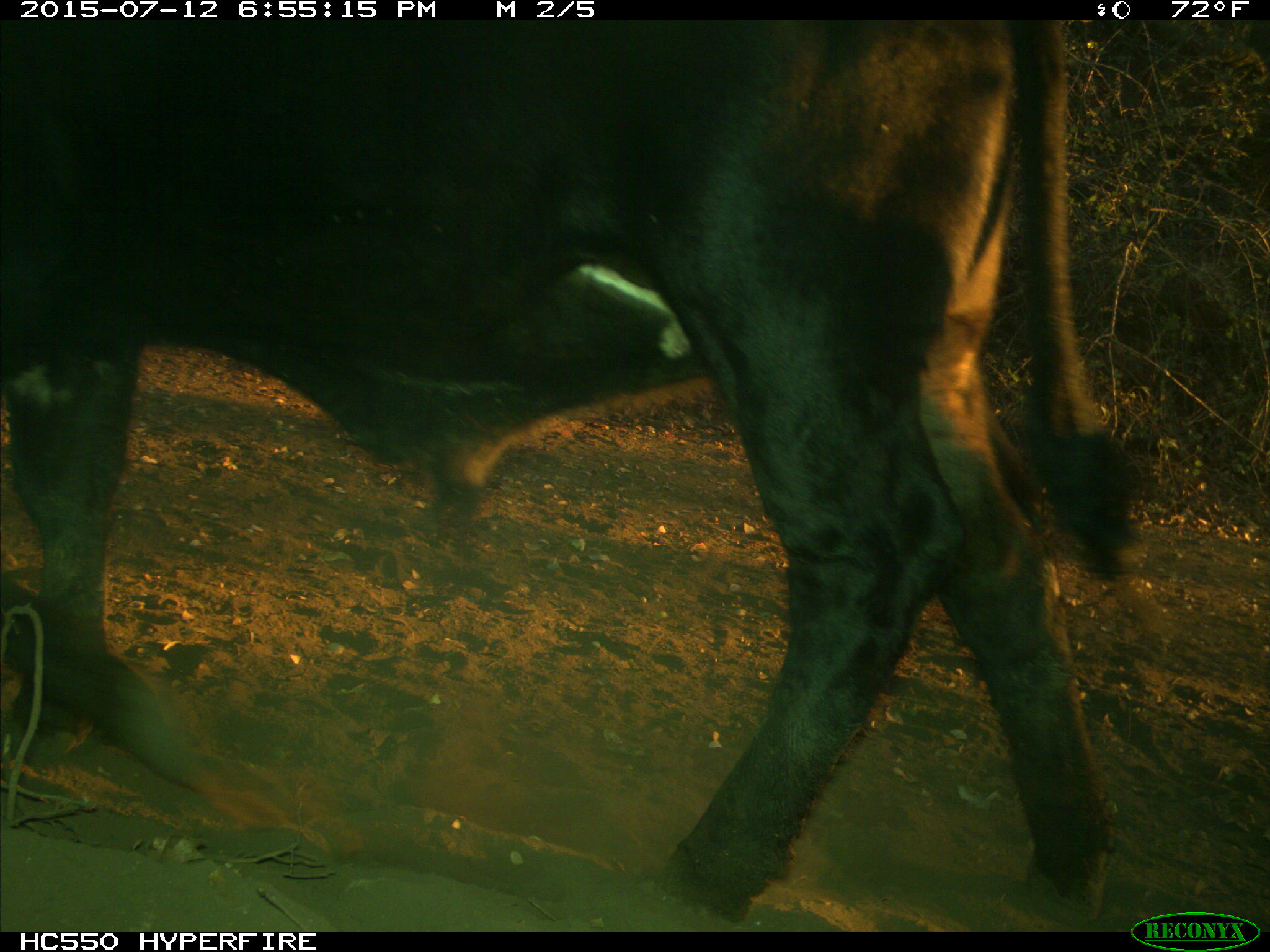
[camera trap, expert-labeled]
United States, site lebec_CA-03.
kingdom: Animalia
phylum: Chordata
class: Mammalia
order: Artiodactyla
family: Bovidae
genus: Bos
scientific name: Bos taurus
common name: domestic cow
Bos taurus (domestic cow).